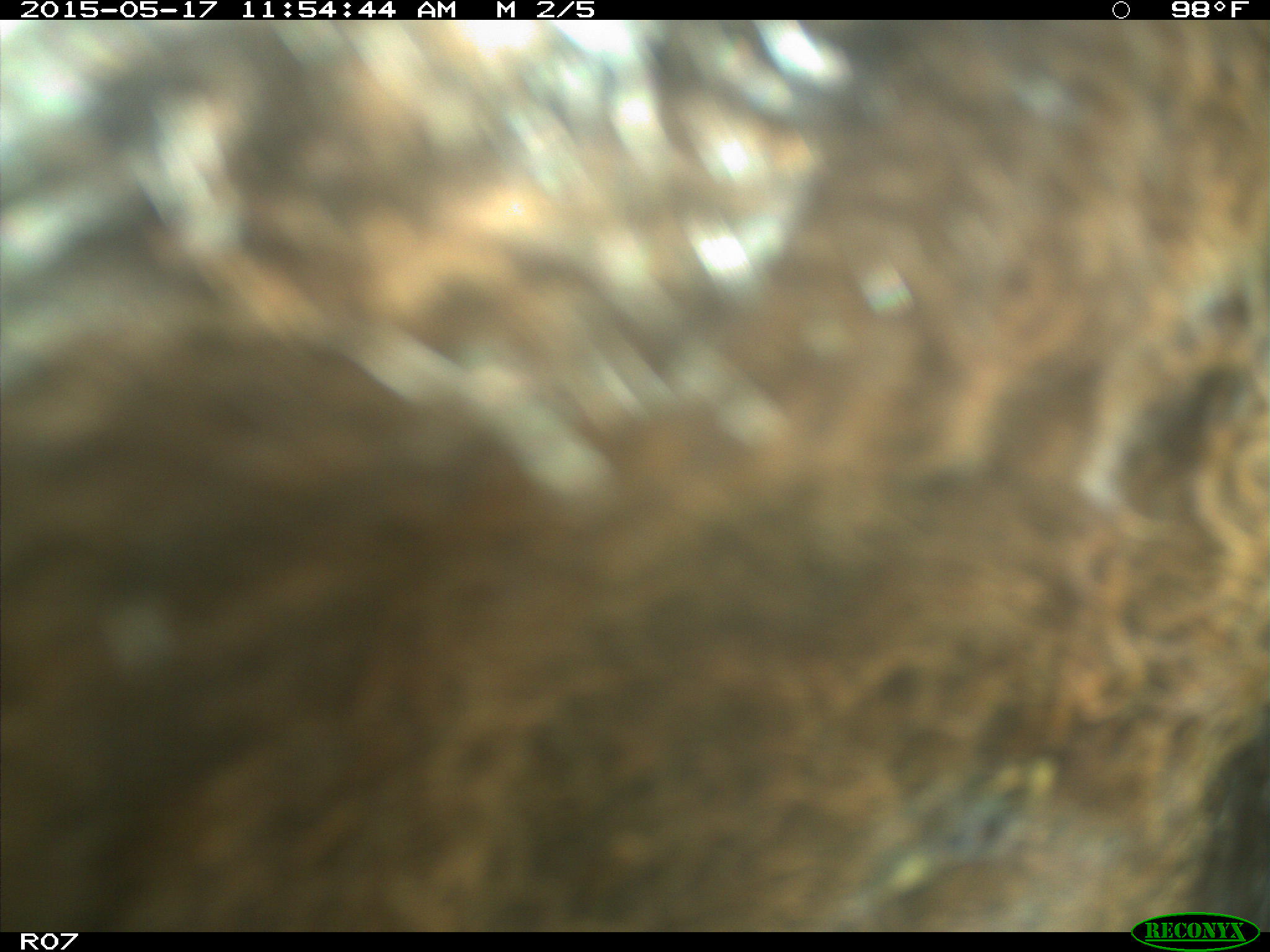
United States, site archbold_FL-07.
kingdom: Animalia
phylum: Chordata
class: Mammalia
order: Artiodactyla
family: Bovidae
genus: Bos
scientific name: Bos taurus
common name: domestic cow